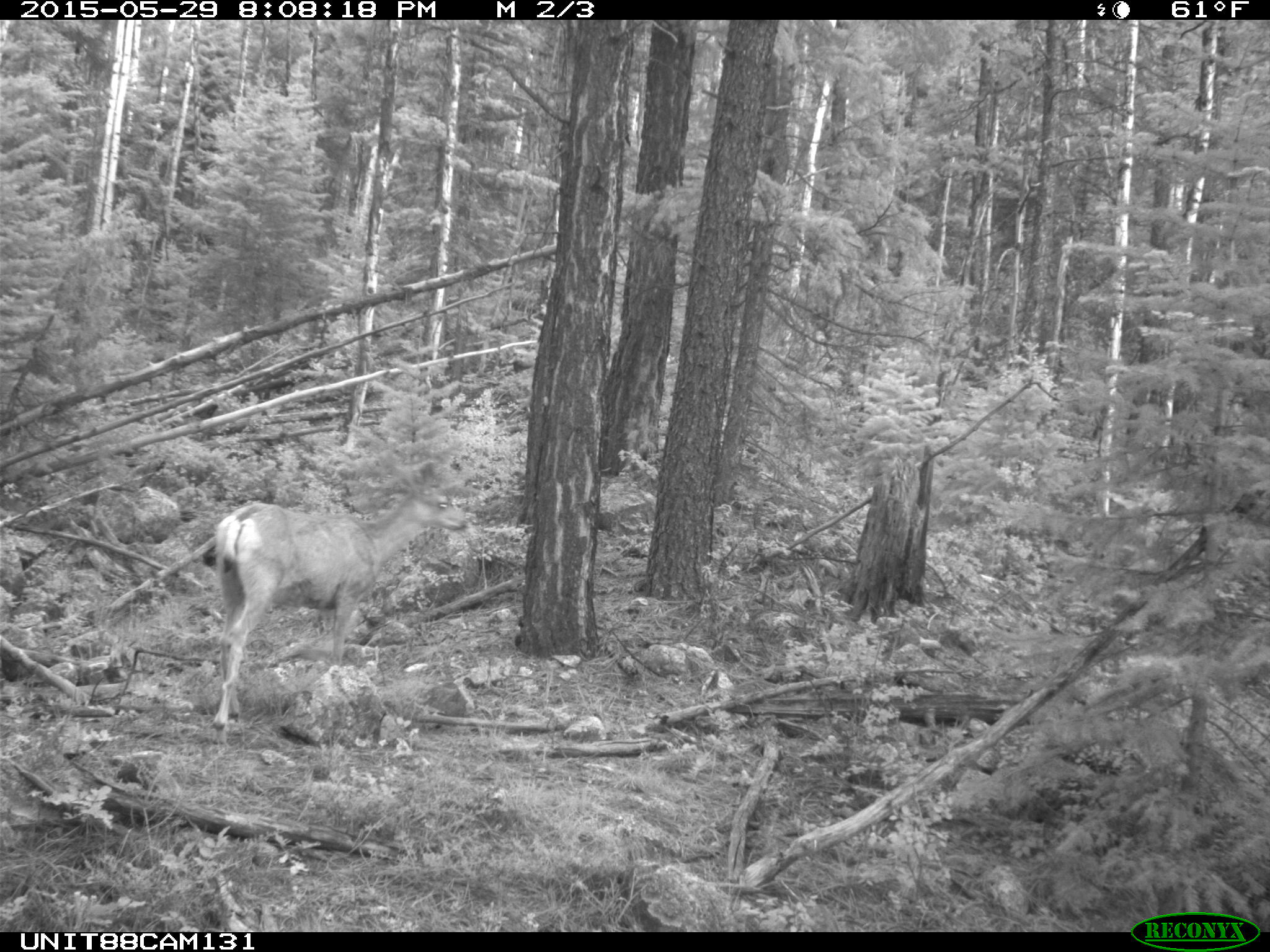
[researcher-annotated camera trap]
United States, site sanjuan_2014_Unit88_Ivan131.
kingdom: Animalia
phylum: Chordata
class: Mammalia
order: Artiodactyla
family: Cervidae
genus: Odocoileus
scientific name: Odocoileus hemionus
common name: mule deer